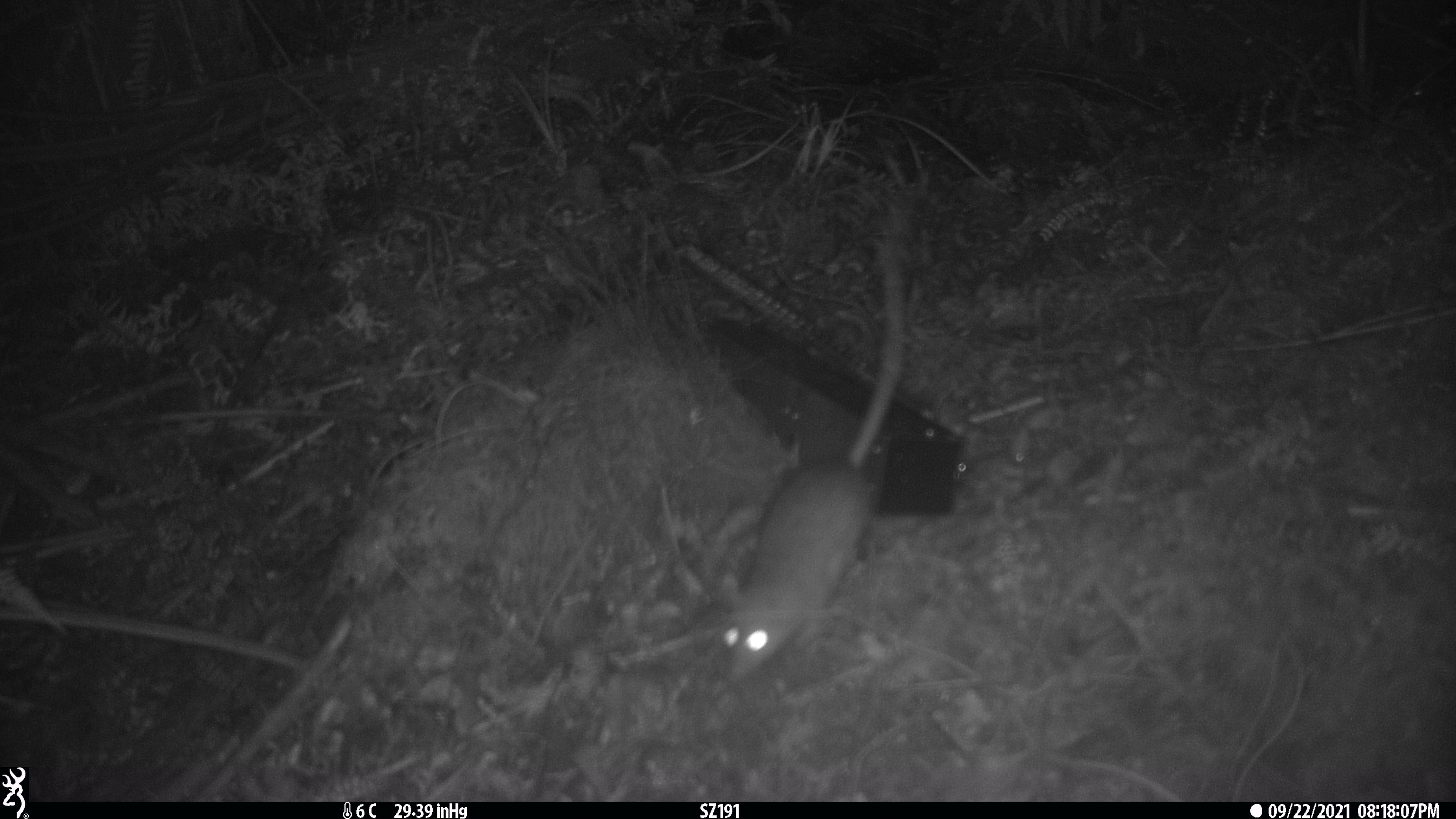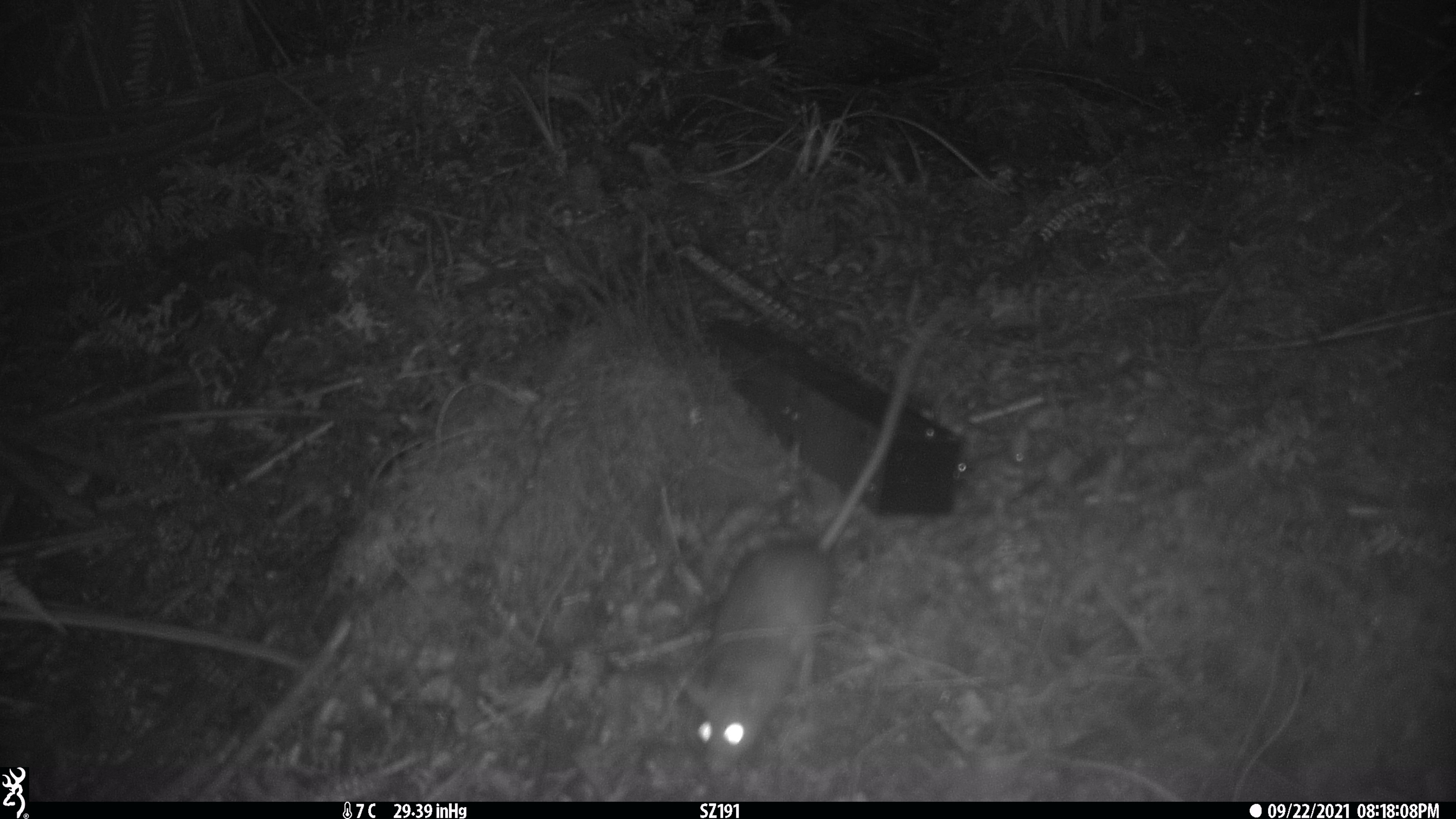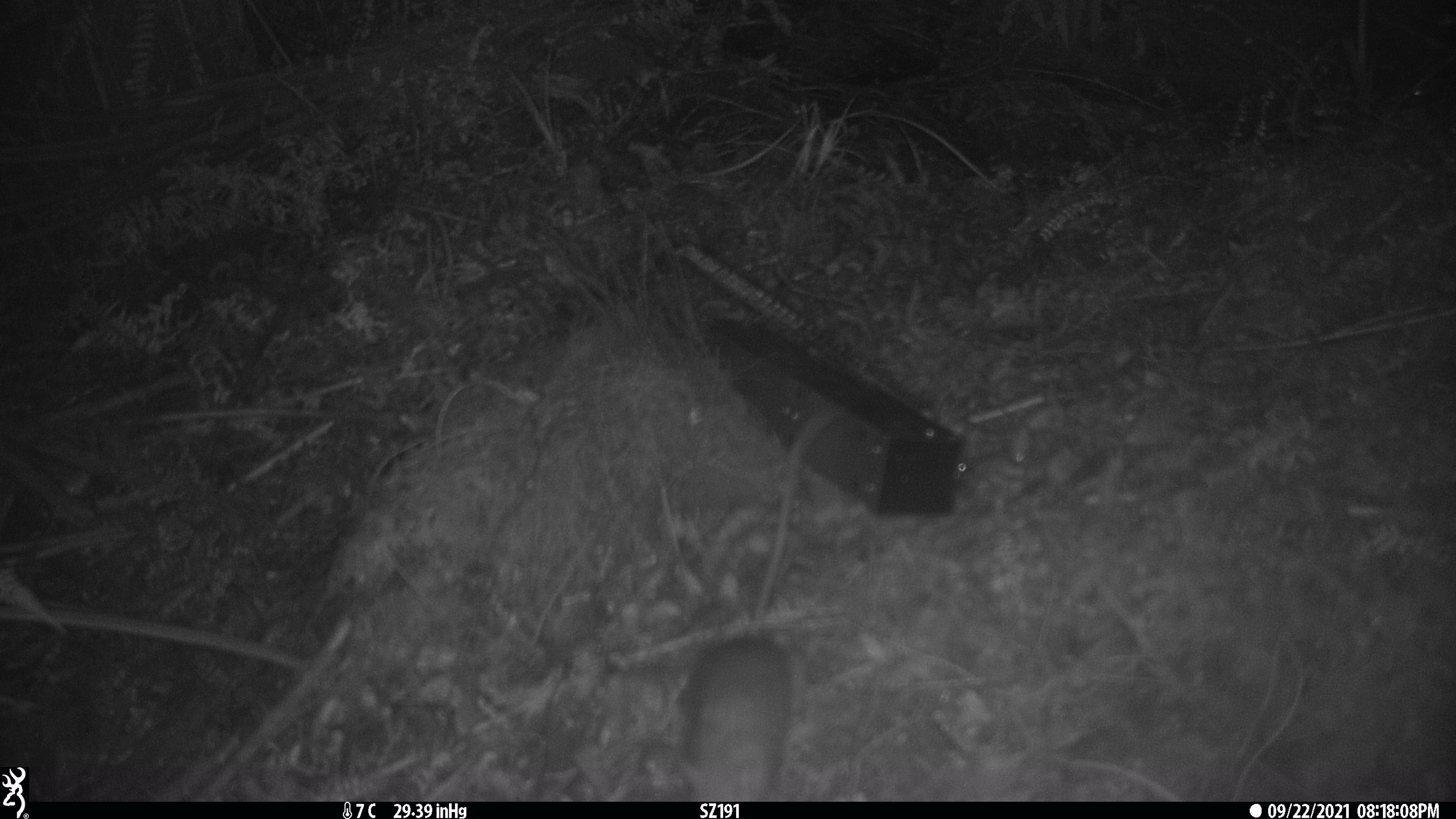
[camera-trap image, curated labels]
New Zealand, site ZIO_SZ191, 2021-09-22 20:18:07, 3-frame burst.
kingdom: Animalia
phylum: Chordata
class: Mammalia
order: Rodentia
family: Muridae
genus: Rattus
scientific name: Rattus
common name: rat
Rat (Rattus).